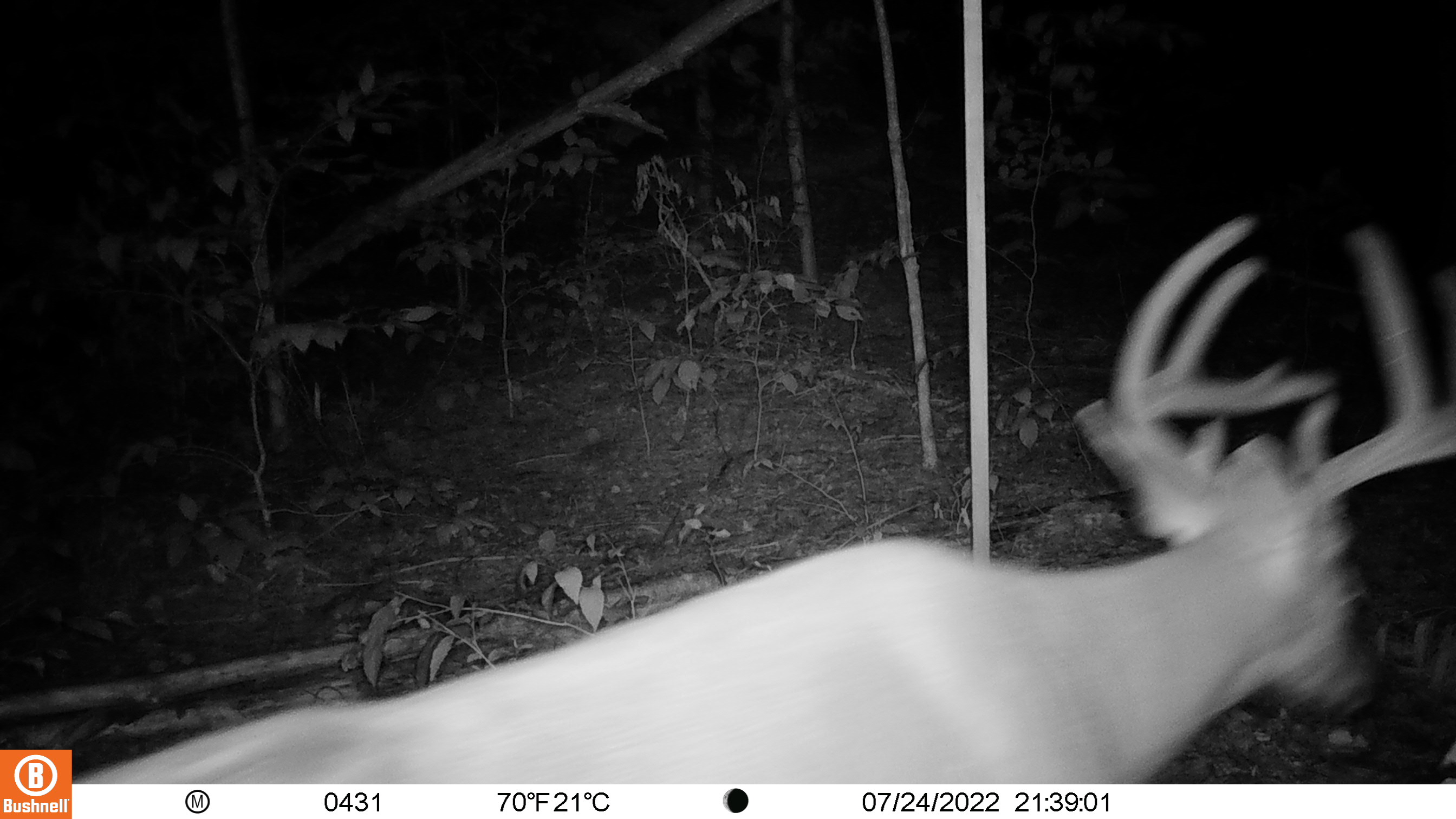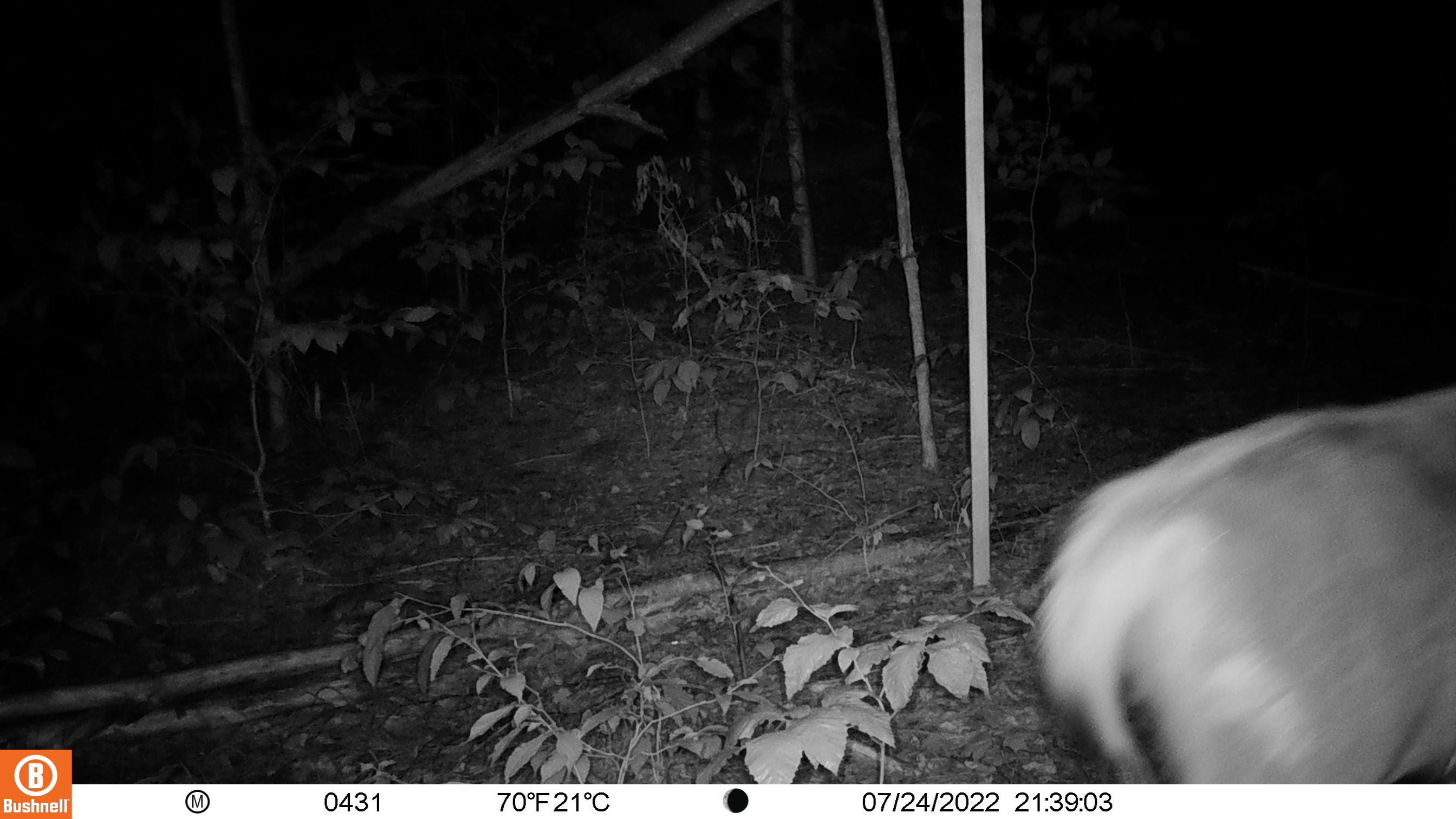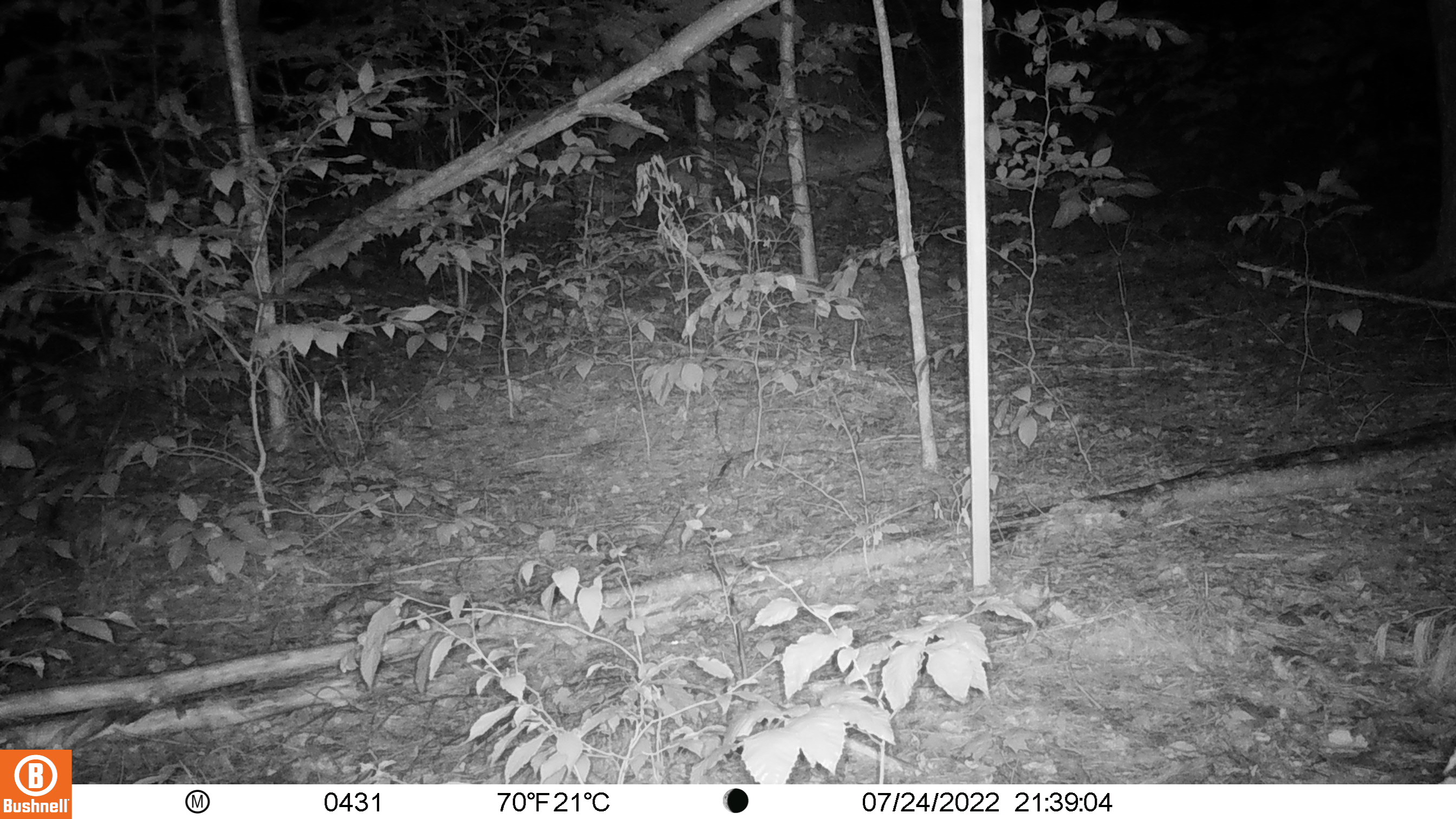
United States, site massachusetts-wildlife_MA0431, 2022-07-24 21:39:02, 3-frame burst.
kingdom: Animalia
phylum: Chordata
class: Mammalia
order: Artiodactyla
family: Cervidae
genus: Odocoileus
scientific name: Odocoileus virginianus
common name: white-tailed deer